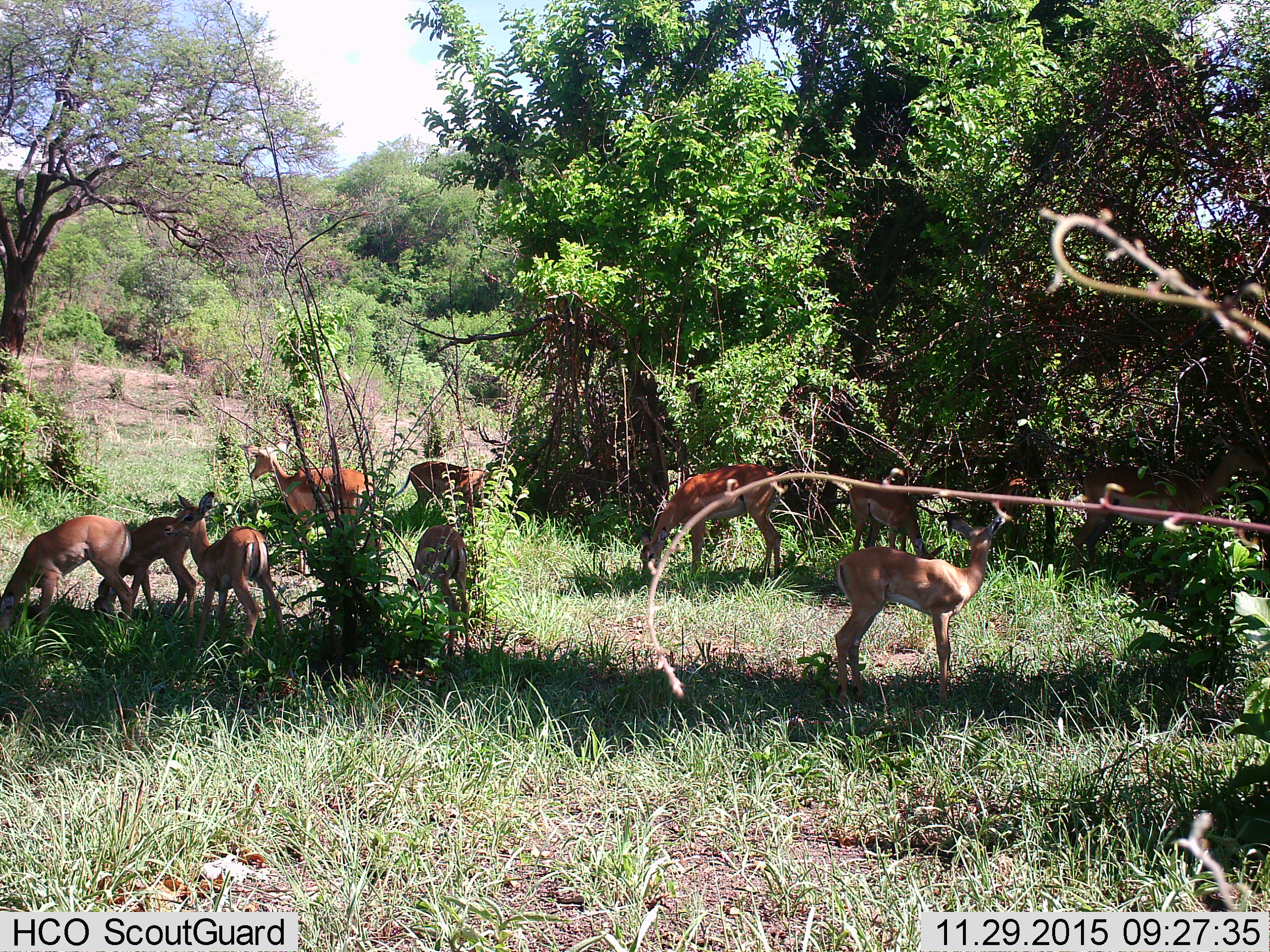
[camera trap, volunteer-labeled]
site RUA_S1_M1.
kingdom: Animalia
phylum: Chordata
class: Mammalia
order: Artiodactyla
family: Bovidae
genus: Aepyceros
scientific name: Aepyceros melampus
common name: impala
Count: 10.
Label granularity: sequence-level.